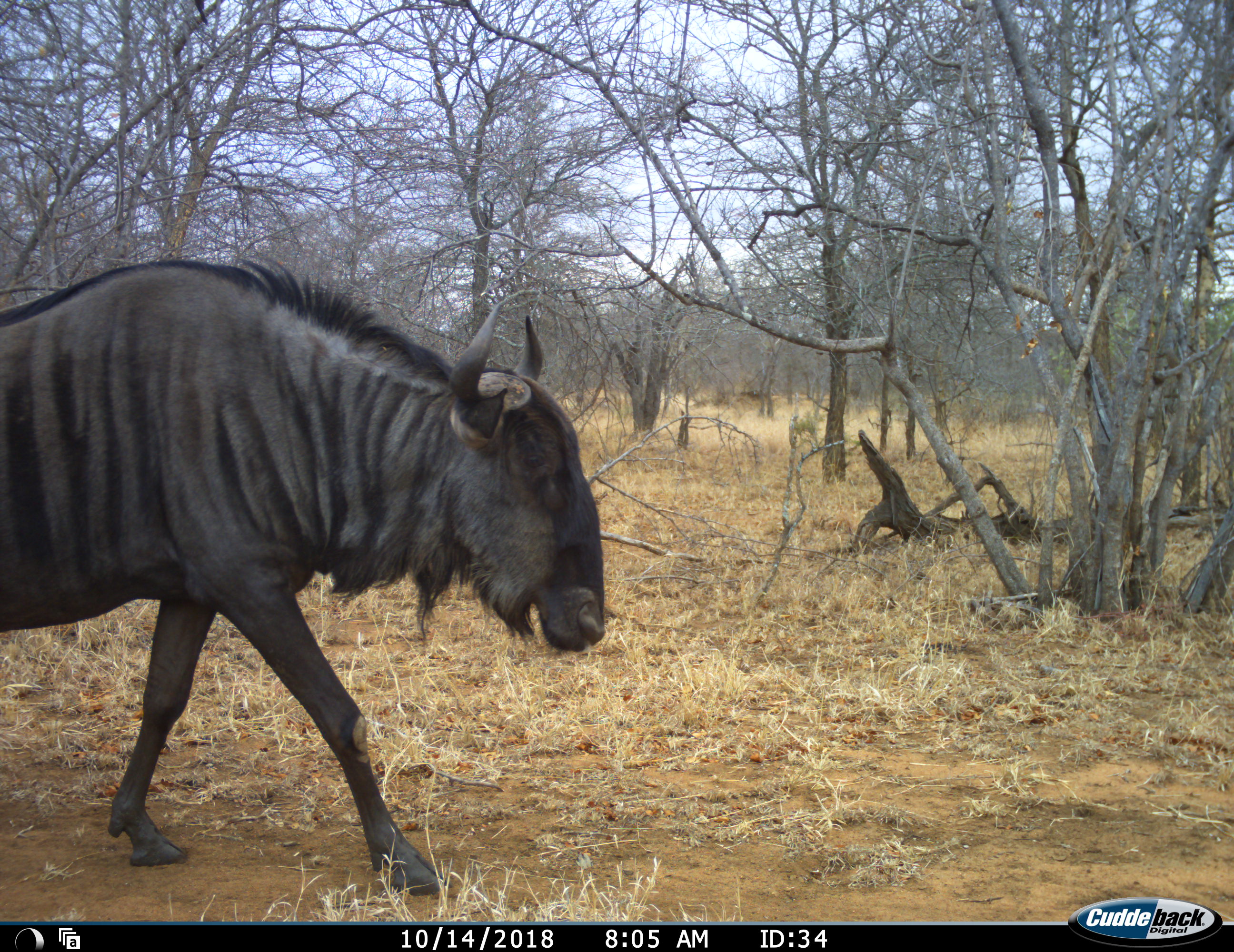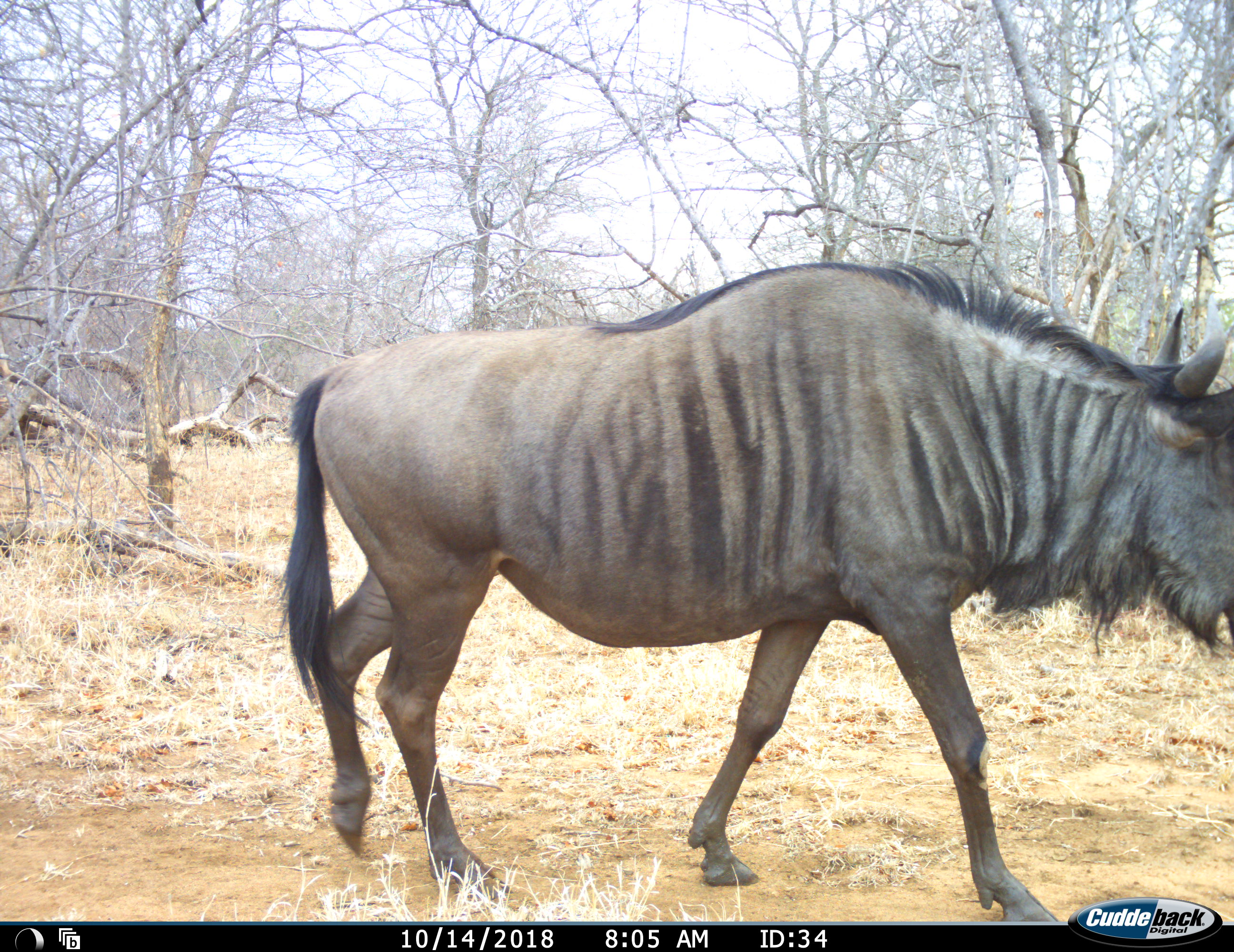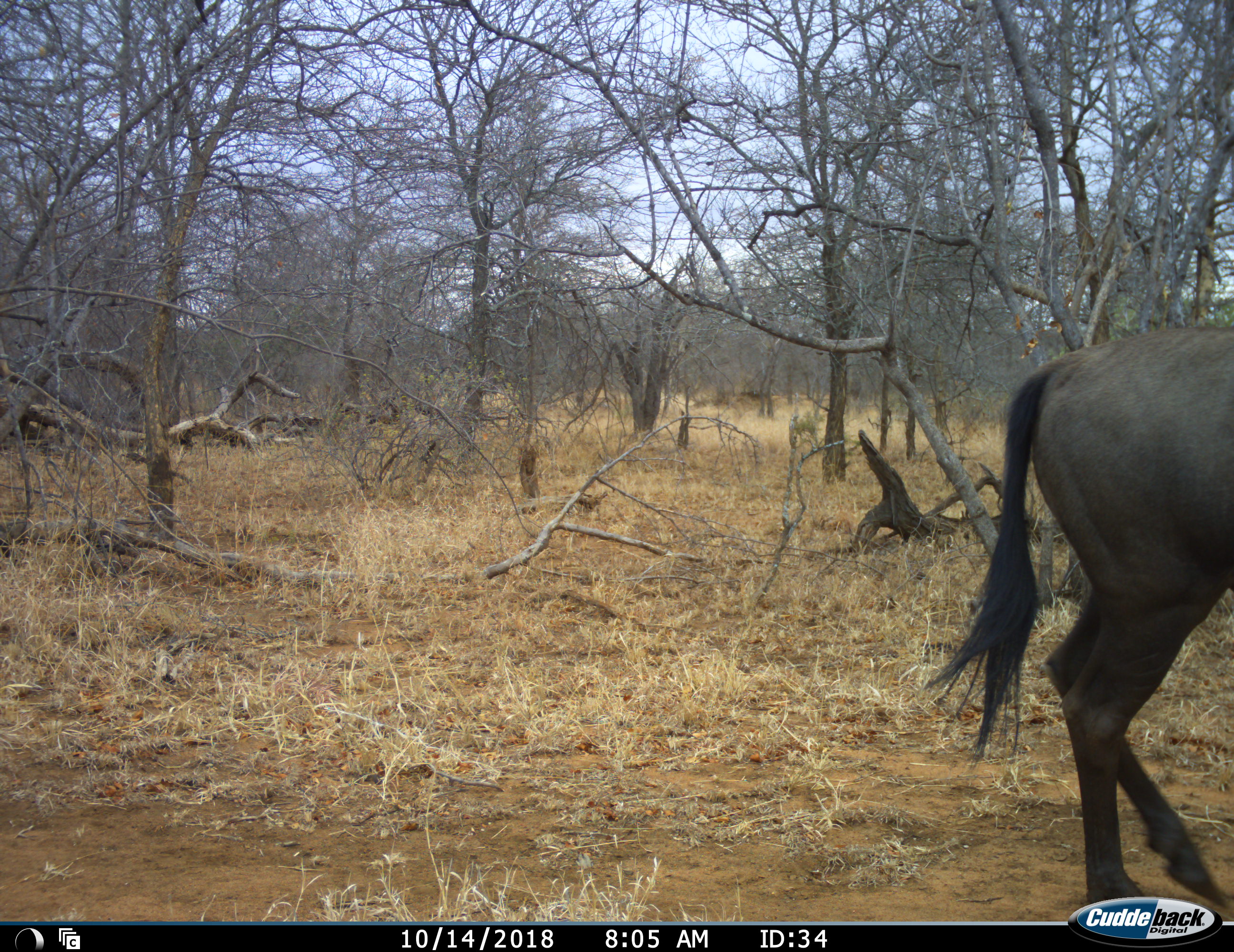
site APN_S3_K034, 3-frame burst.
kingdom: Animalia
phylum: Chordata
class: Mammalia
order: Artiodactyla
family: Bovidae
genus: Connochaetes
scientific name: Connochaetes taurinus taurinus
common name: blue wildebeest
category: wildebeestblue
Wildebeestblue (blue wildebeest) (Connochaetes taurinus taurinus), count 1. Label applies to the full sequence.